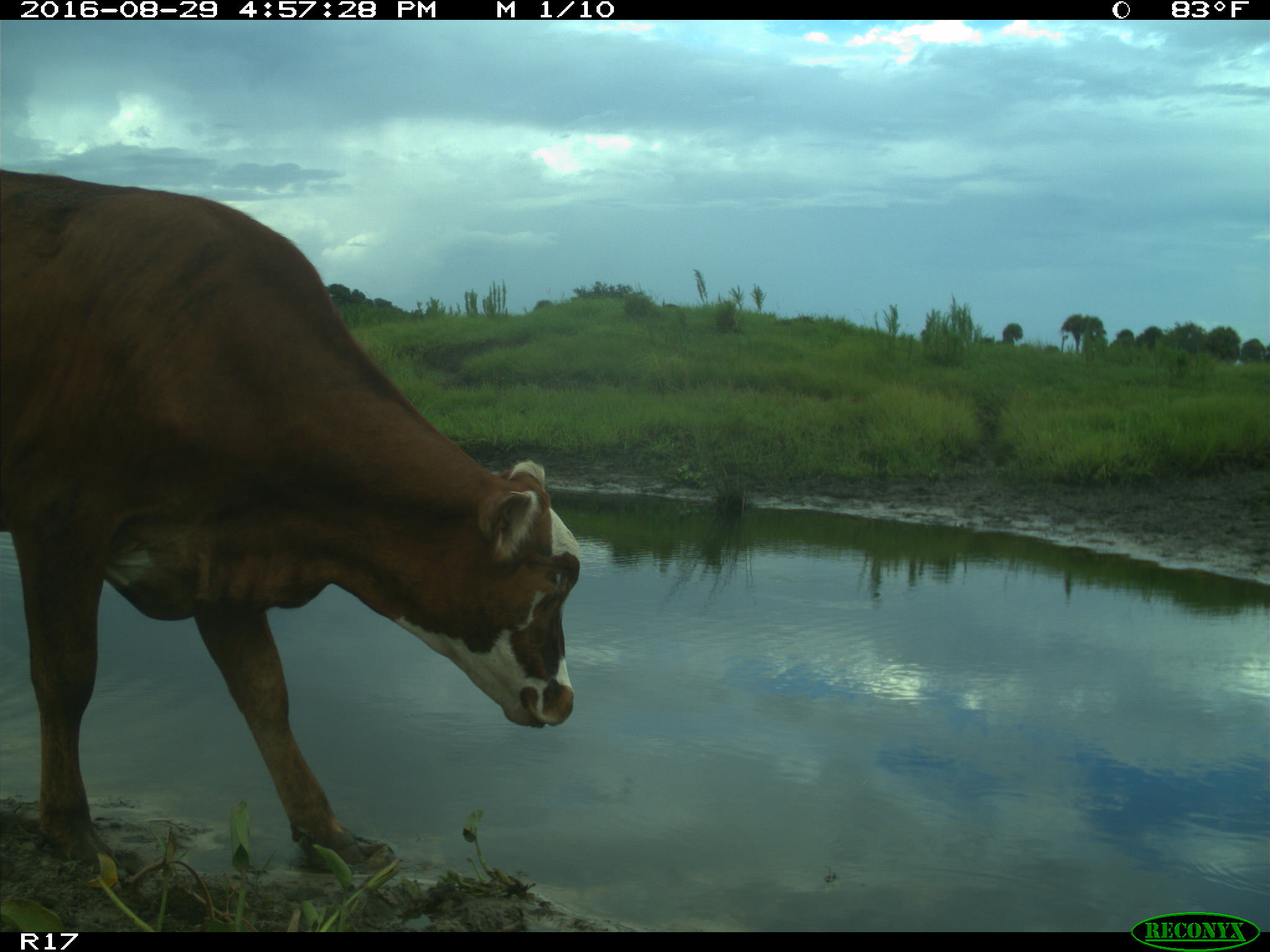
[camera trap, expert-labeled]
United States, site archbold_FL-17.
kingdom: Animalia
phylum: Chordata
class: Mammalia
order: Artiodactyla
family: Bovidae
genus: Bos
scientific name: Bos taurus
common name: domestic cow